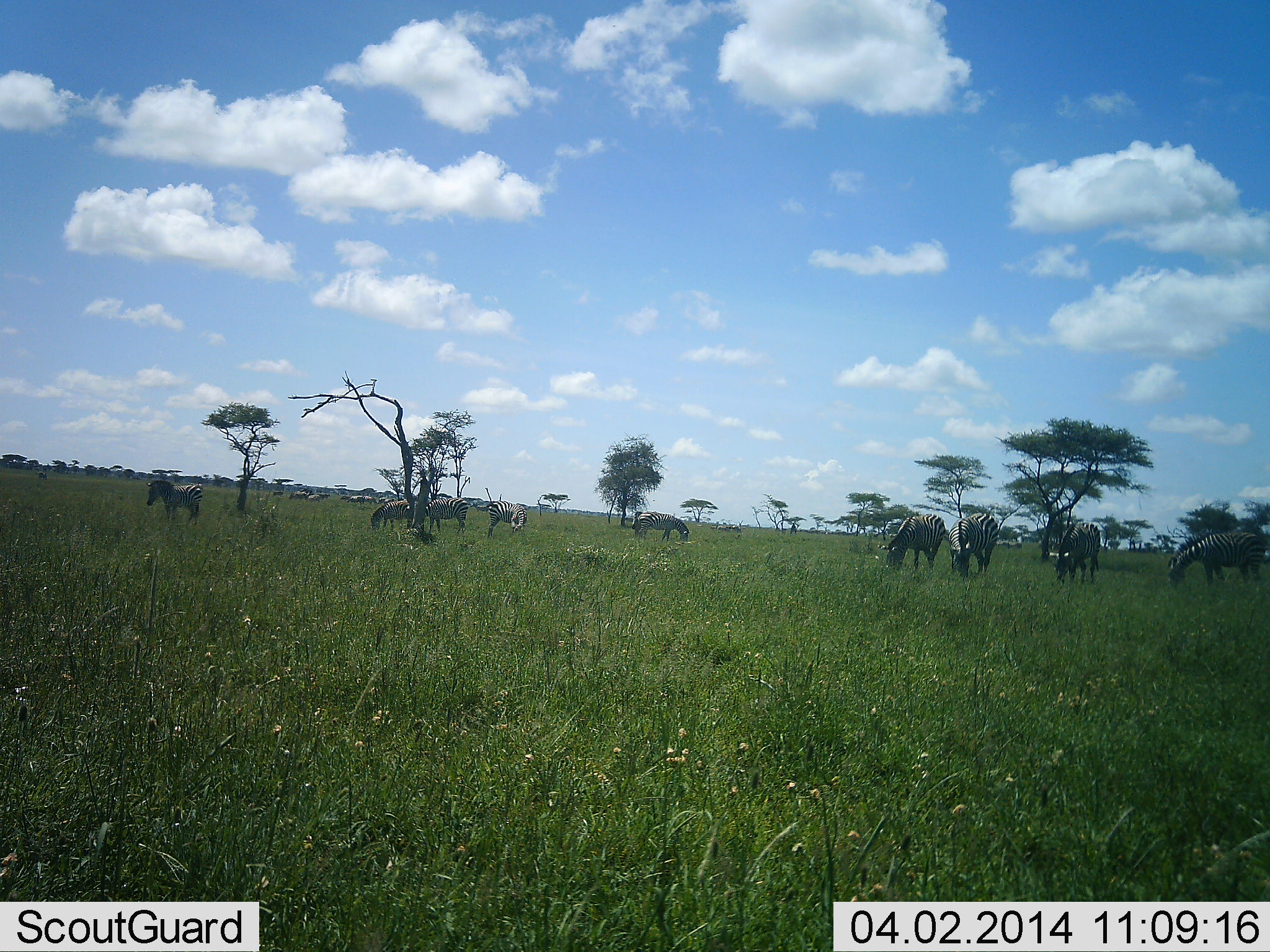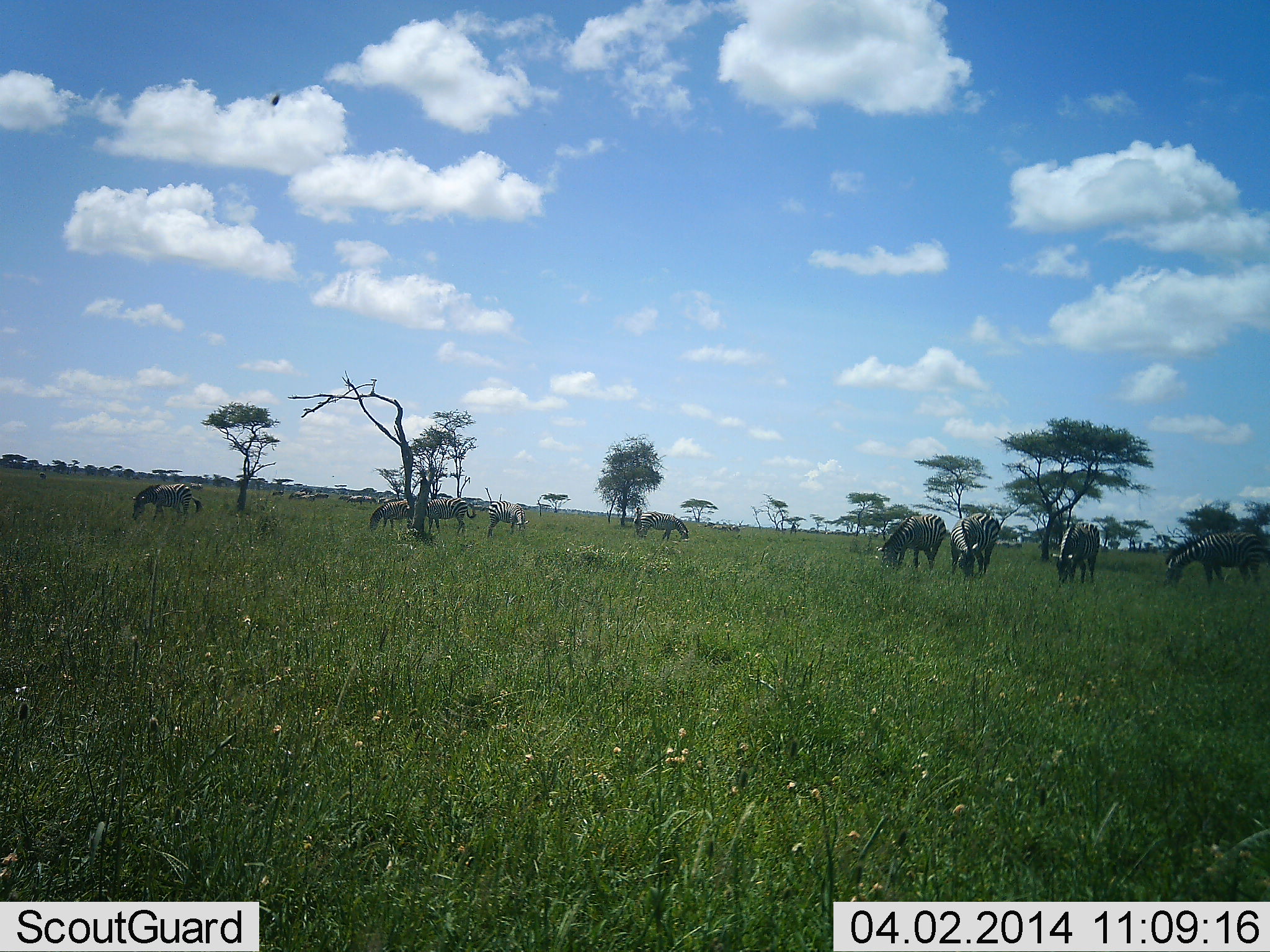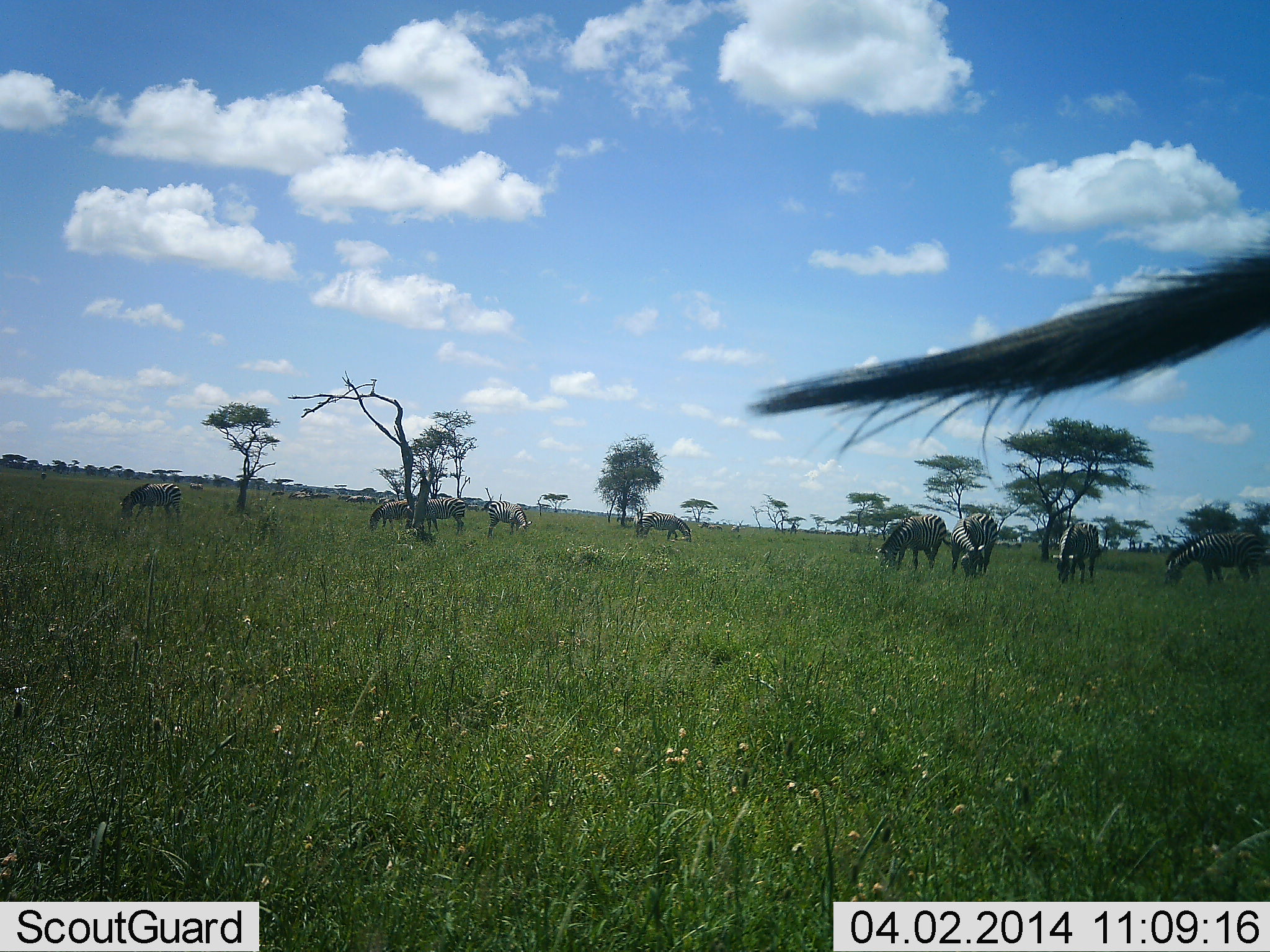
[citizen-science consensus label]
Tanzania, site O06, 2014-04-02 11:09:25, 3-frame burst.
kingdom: Animalia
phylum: Chordata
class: Mammalia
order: Perissodactyla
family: Equidae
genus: Equus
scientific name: Equus quagga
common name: plains zebra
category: zebra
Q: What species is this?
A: Zebra (plains zebra) (Equus quagga).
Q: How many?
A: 10.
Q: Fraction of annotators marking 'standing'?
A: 43%.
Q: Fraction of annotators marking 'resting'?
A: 0%.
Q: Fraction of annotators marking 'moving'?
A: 22%.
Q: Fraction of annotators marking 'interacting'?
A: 2%.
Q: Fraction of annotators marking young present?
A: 0%.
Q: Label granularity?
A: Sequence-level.